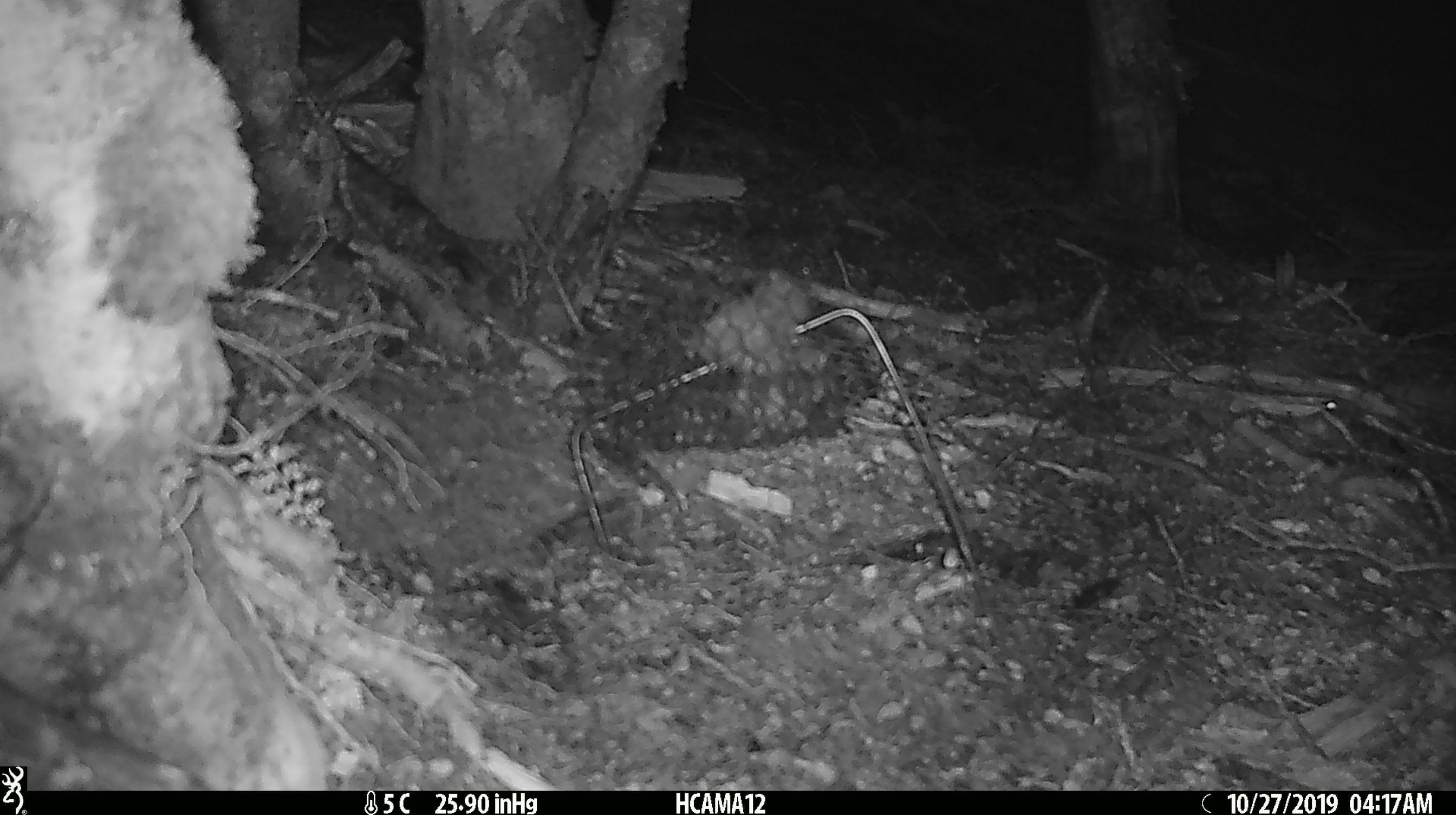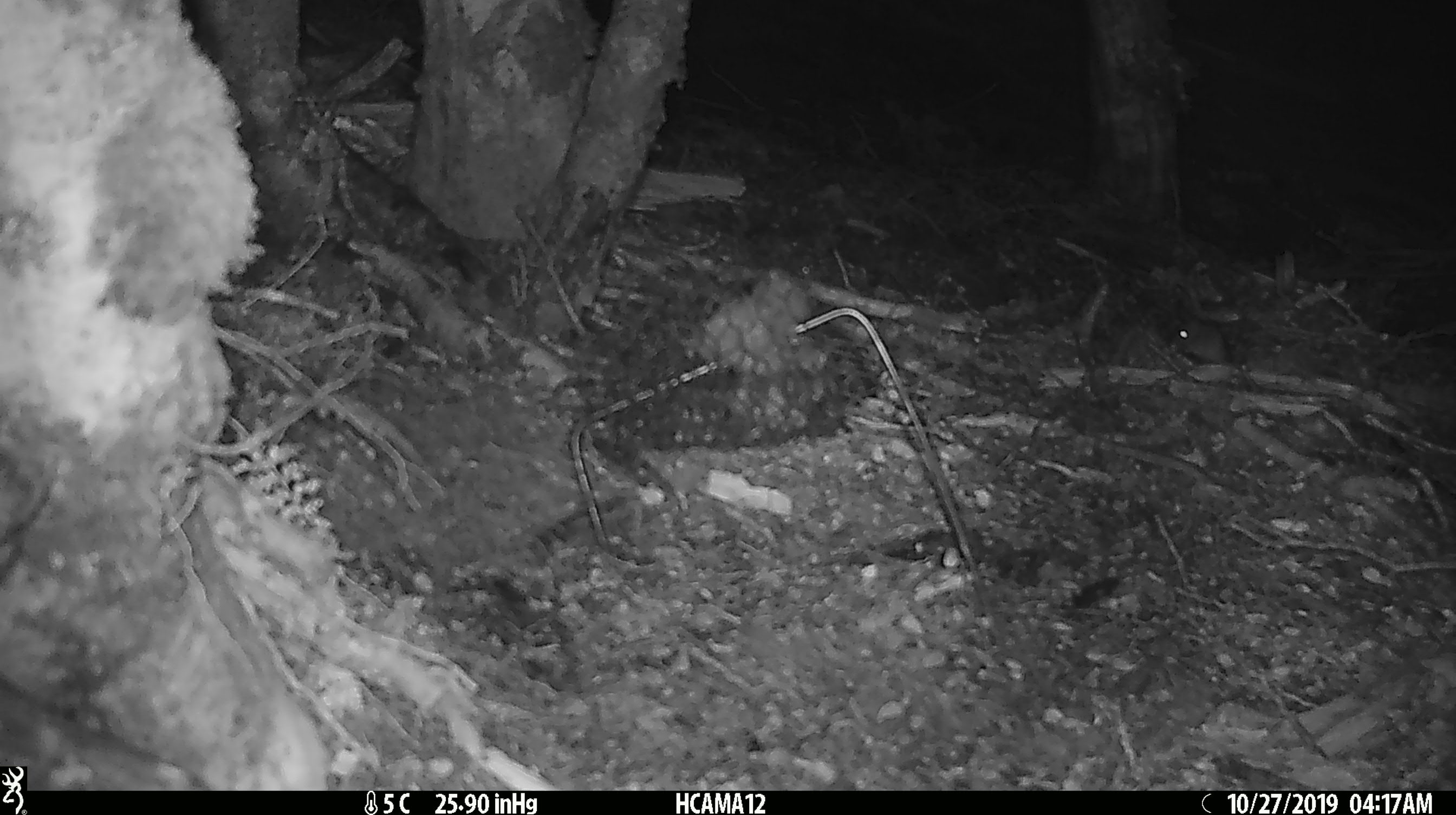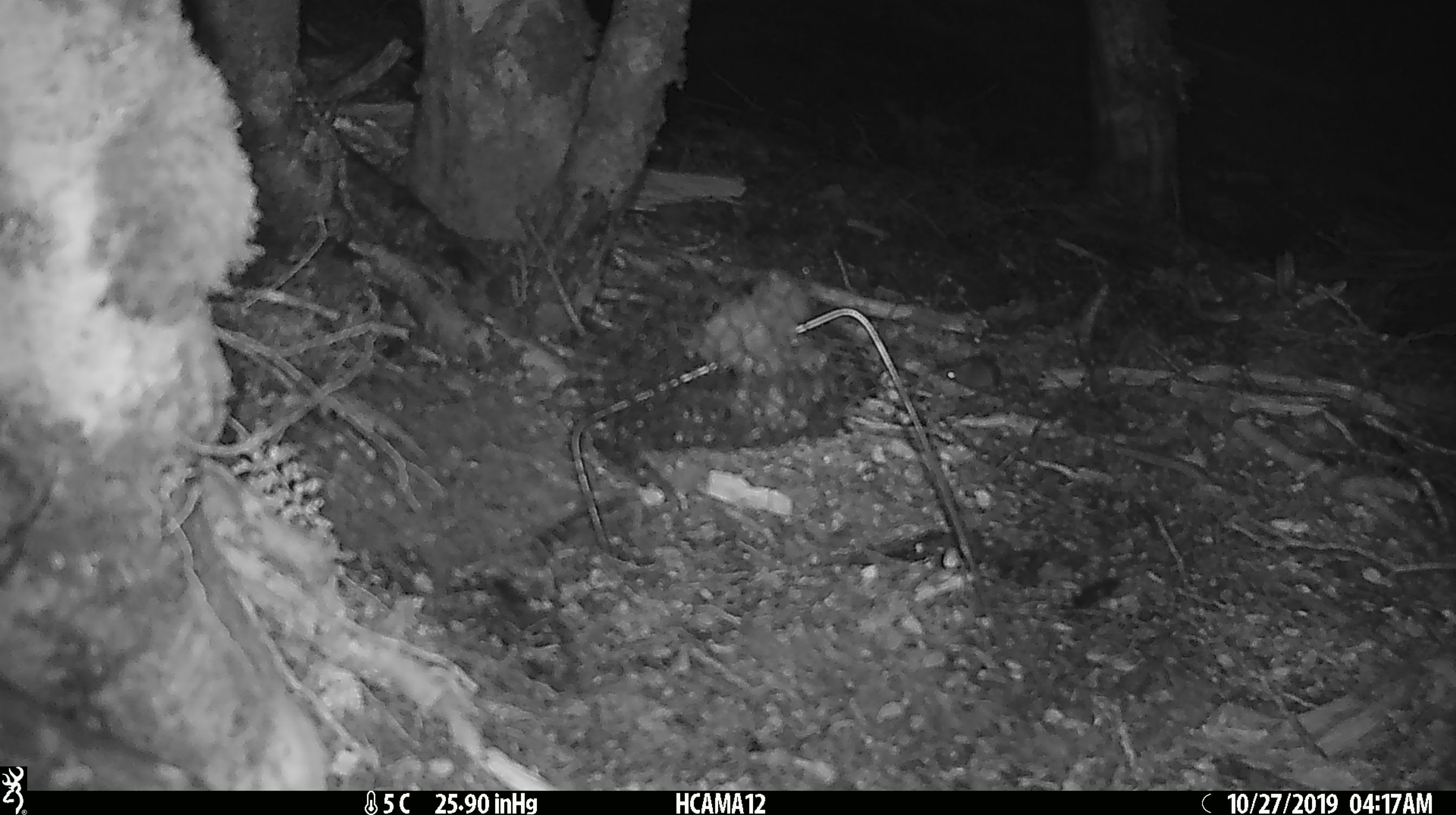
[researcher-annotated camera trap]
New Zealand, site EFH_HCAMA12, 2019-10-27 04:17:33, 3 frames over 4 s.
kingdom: Animalia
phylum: Chordata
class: Mammalia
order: Rodentia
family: Muridae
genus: Mus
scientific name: Mus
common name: mouse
Mouse (Mus).